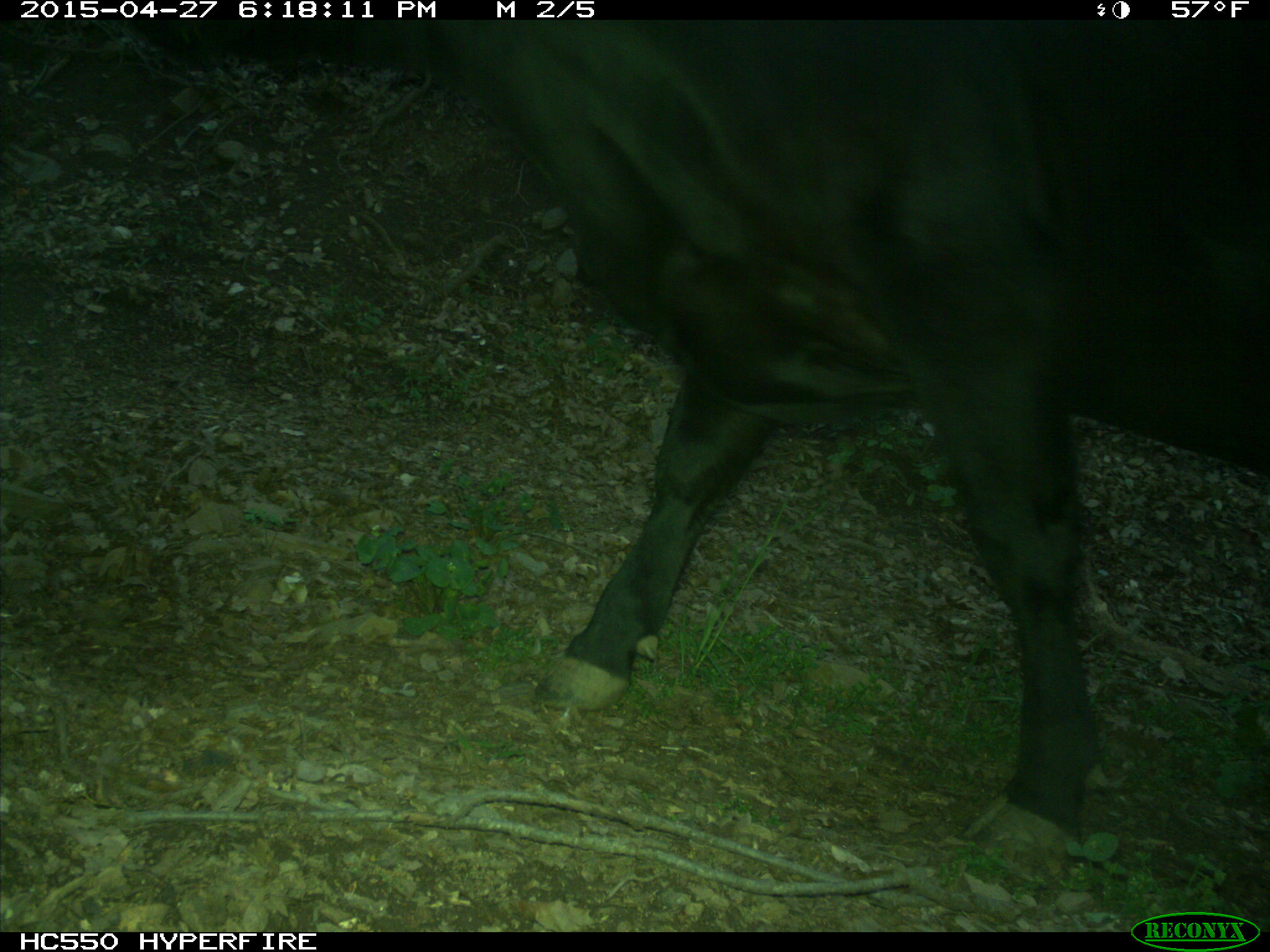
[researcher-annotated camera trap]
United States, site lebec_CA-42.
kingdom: Animalia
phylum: Chordata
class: Mammalia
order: Artiodactyla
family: Bovidae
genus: Bos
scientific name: Bos taurus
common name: domestic cow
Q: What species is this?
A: Bos taurus (domestic cow).